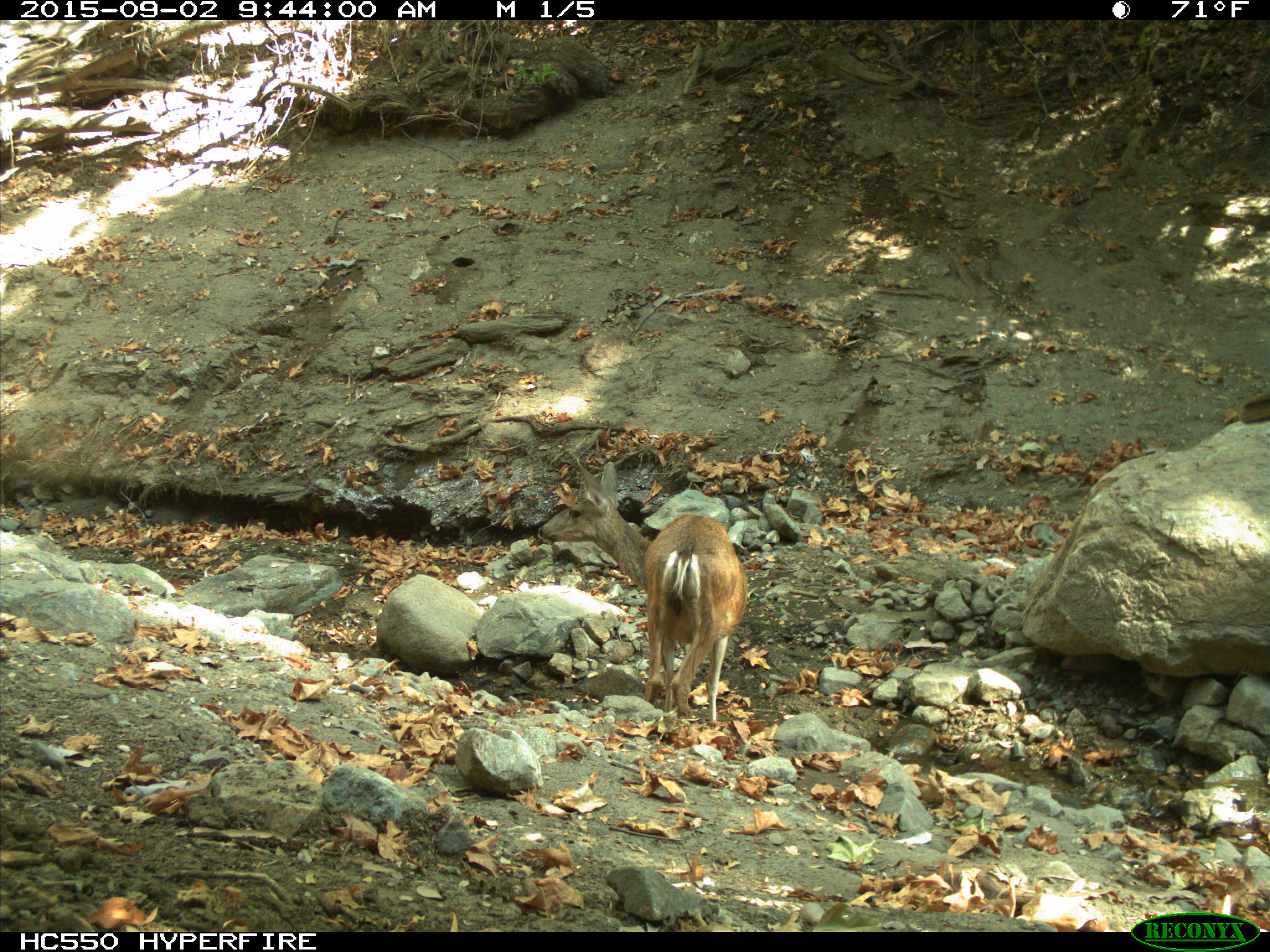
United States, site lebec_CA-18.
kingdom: Animalia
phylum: Chordata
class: Mammalia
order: Artiodactyla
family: Cervidae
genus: Odocoileus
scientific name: Odocoileus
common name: deer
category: unidentified deer